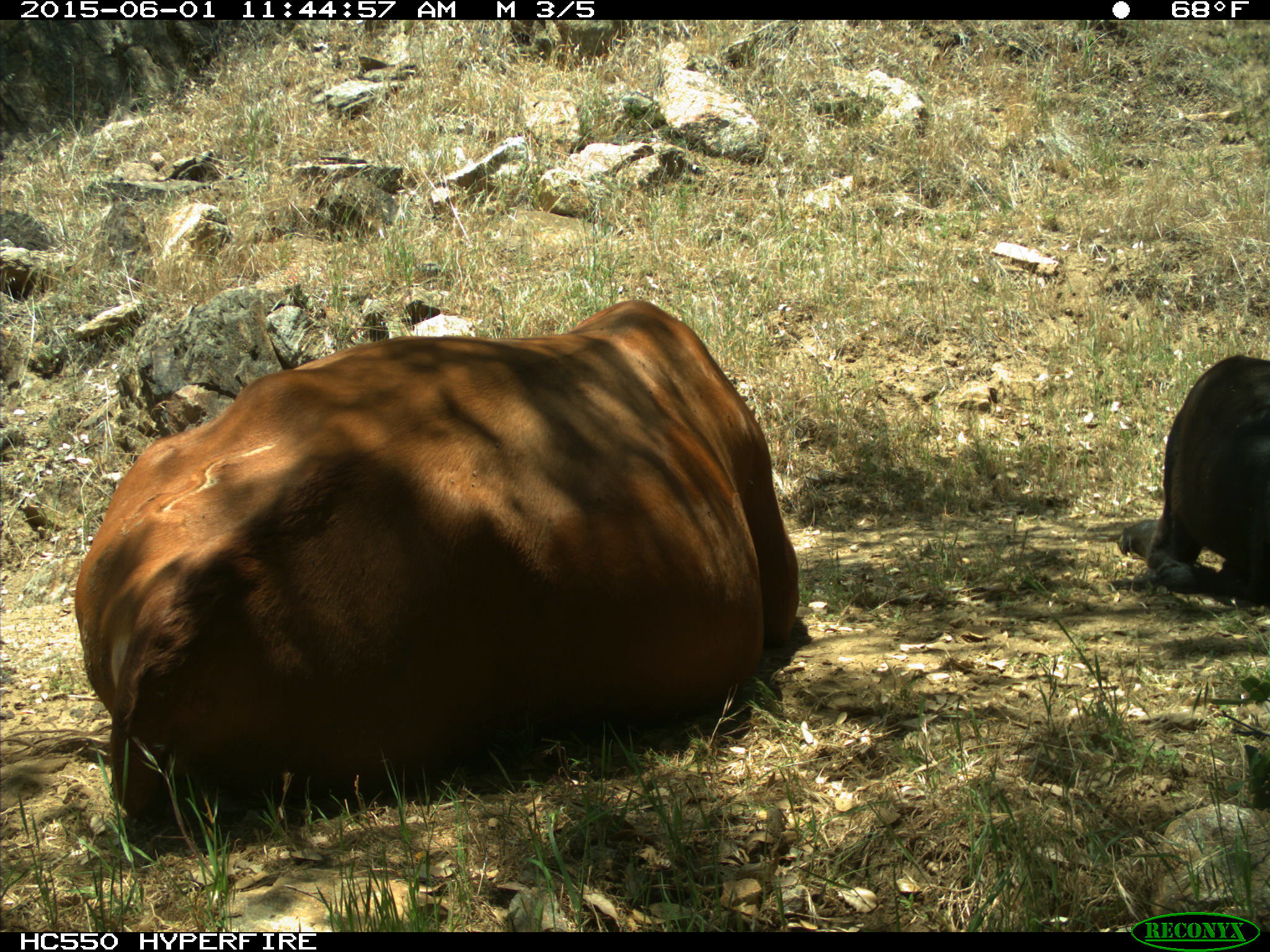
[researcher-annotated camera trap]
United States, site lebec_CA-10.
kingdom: Animalia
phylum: Chordata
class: Mammalia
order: Artiodactyla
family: Bovidae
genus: Bos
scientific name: Bos taurus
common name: domestic cow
Bos taurus (domestic cow).